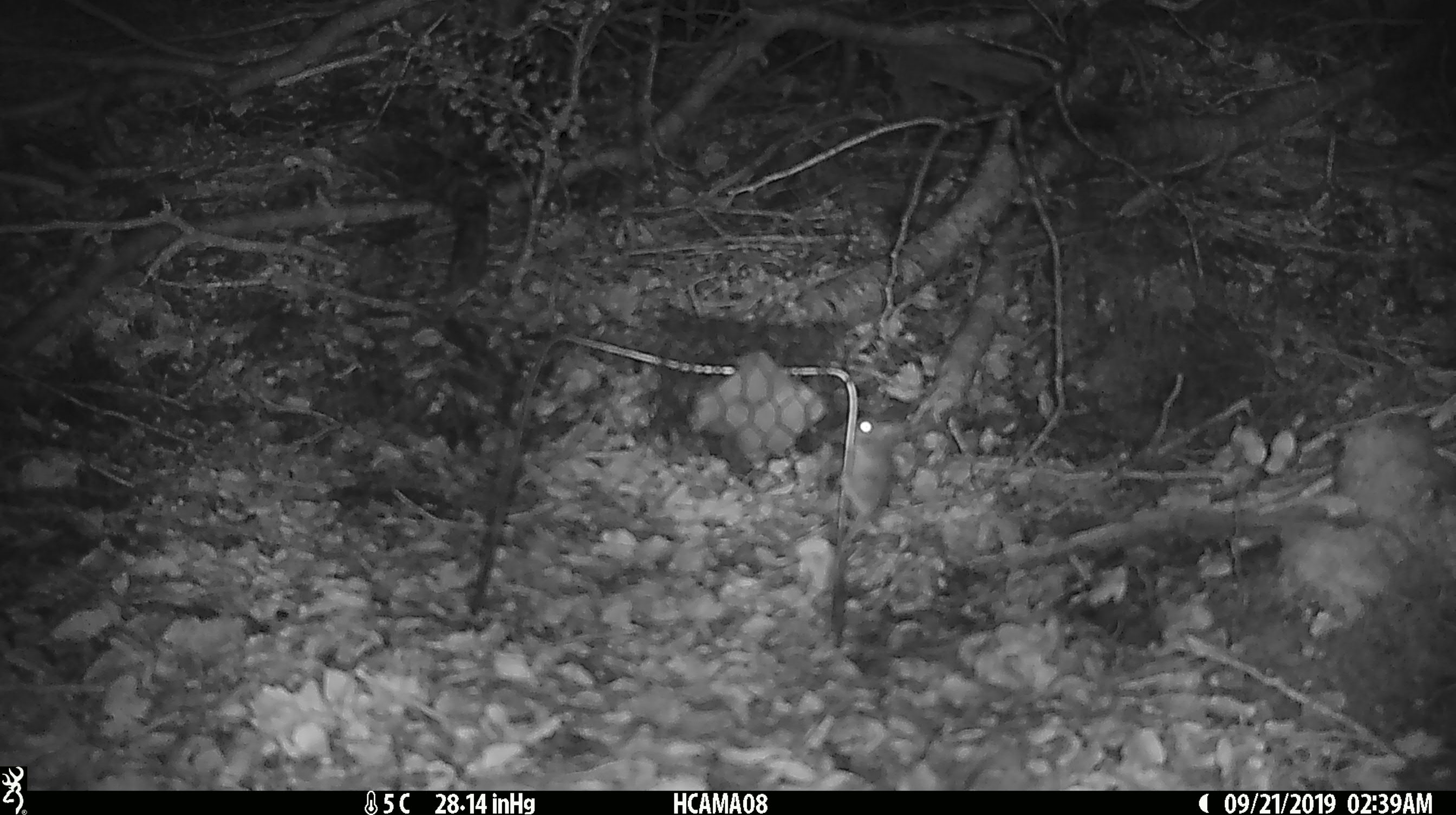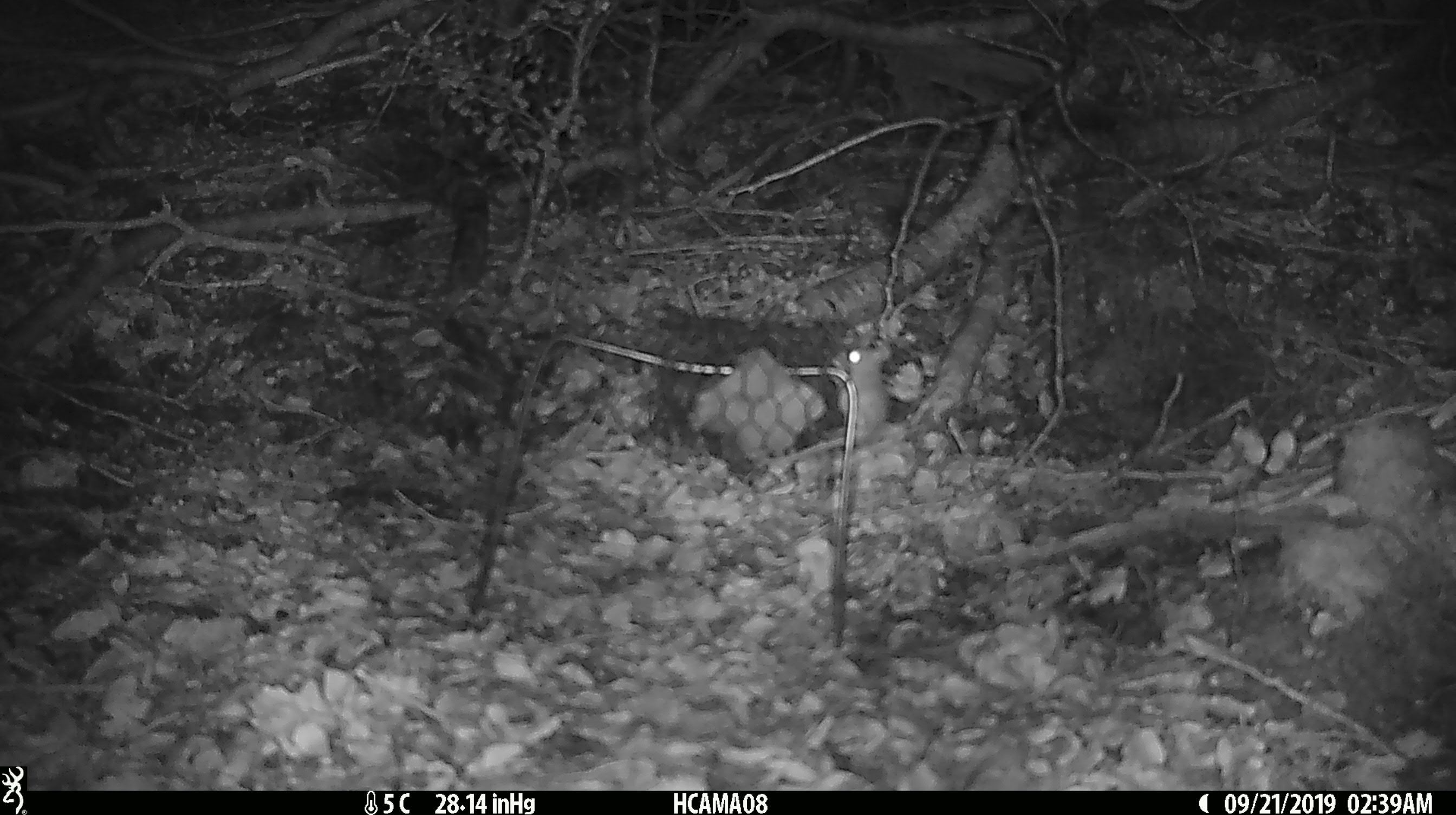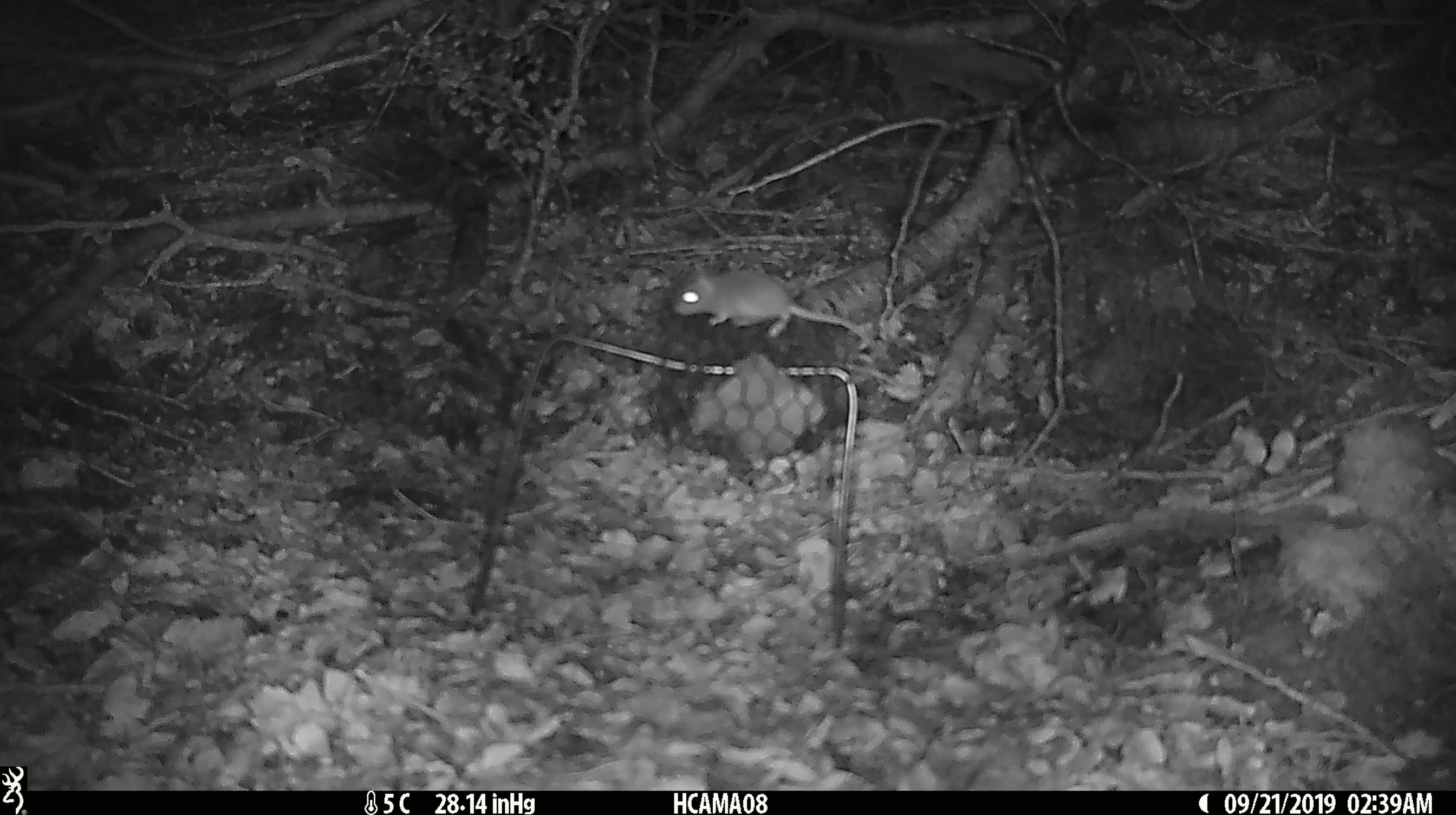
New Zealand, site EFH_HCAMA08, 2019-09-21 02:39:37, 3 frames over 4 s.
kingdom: Animalia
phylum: Chordata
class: Mammalia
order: Rodentia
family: Muridae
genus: Mus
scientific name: Mus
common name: mouse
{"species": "mouse (Mus)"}